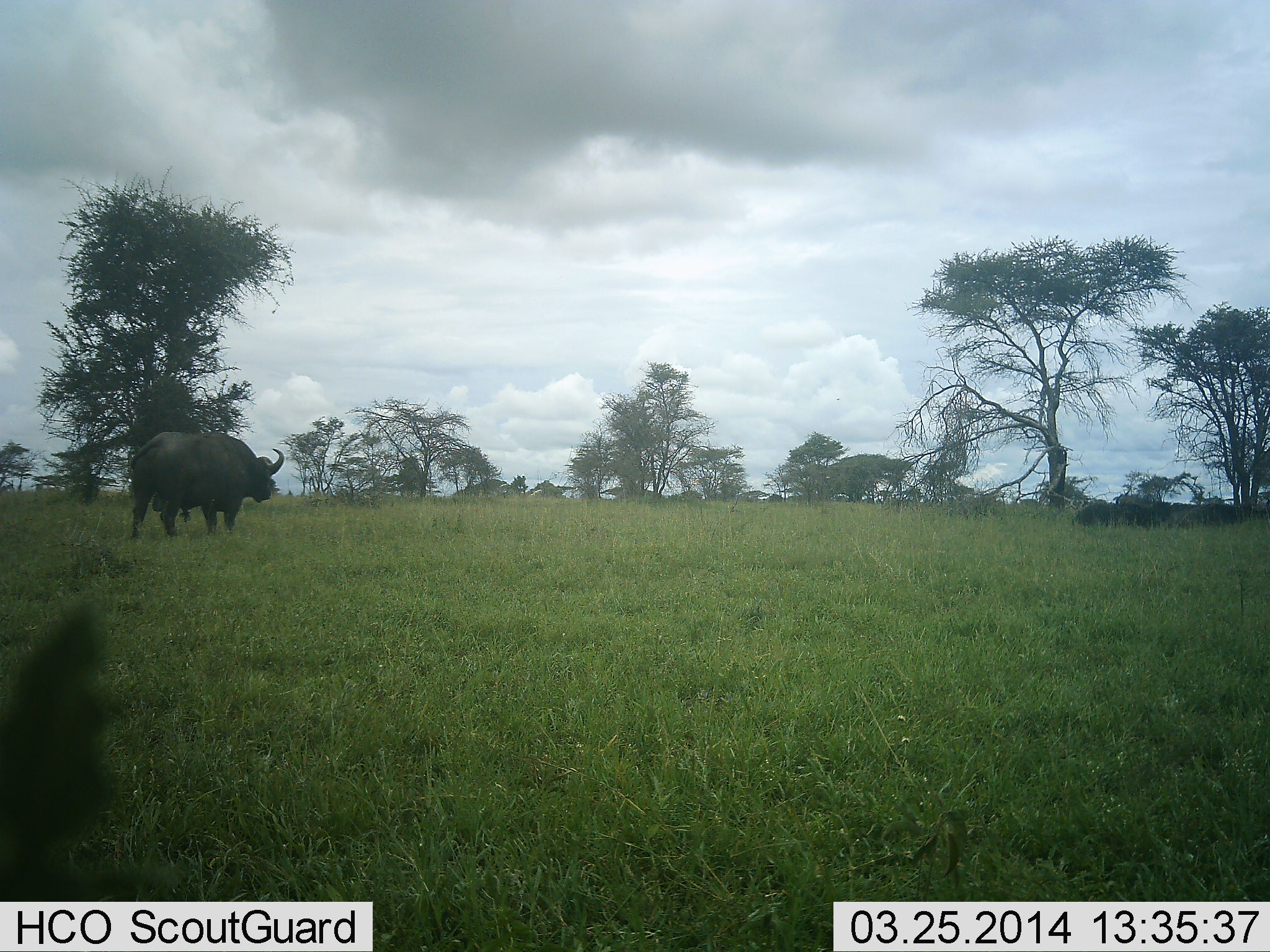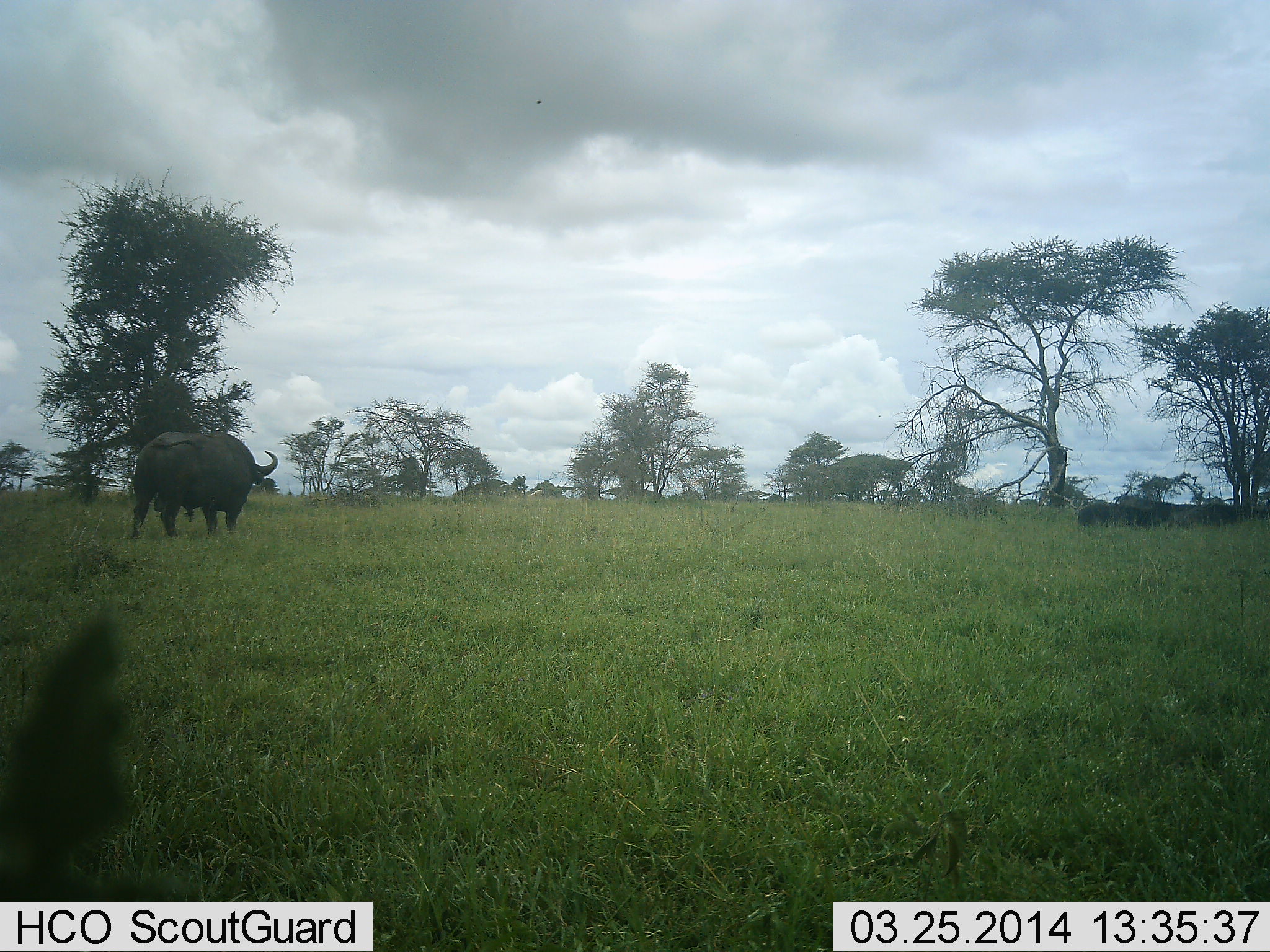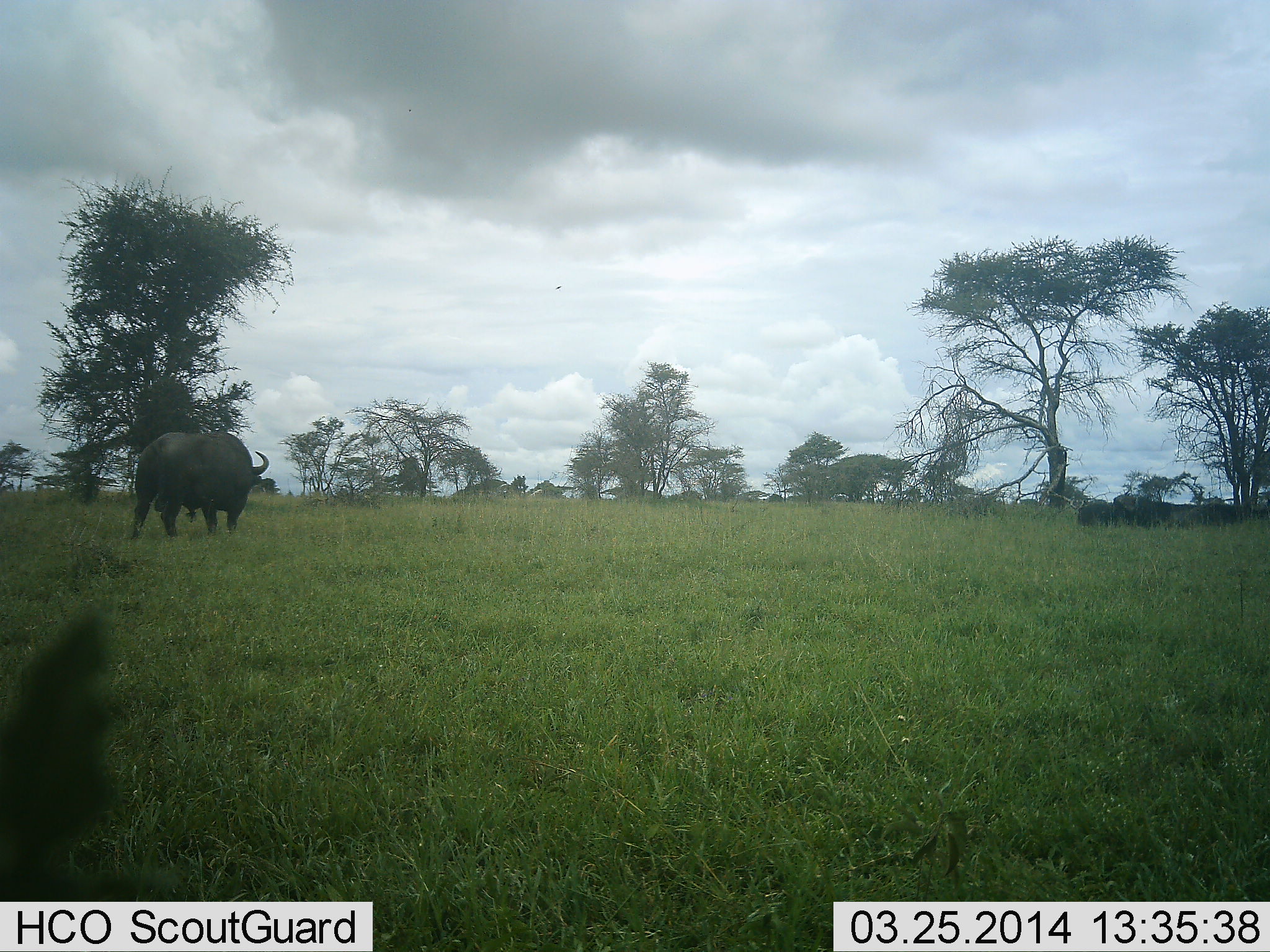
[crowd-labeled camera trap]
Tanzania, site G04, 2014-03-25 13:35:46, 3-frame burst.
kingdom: Animalia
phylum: Chordata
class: Mammalia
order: Artiodactyla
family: Bovidae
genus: Syncerus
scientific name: Syncerus caffer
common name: cape buffalo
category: buffalo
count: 1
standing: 80%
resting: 20%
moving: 10%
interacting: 0%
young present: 0%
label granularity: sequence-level